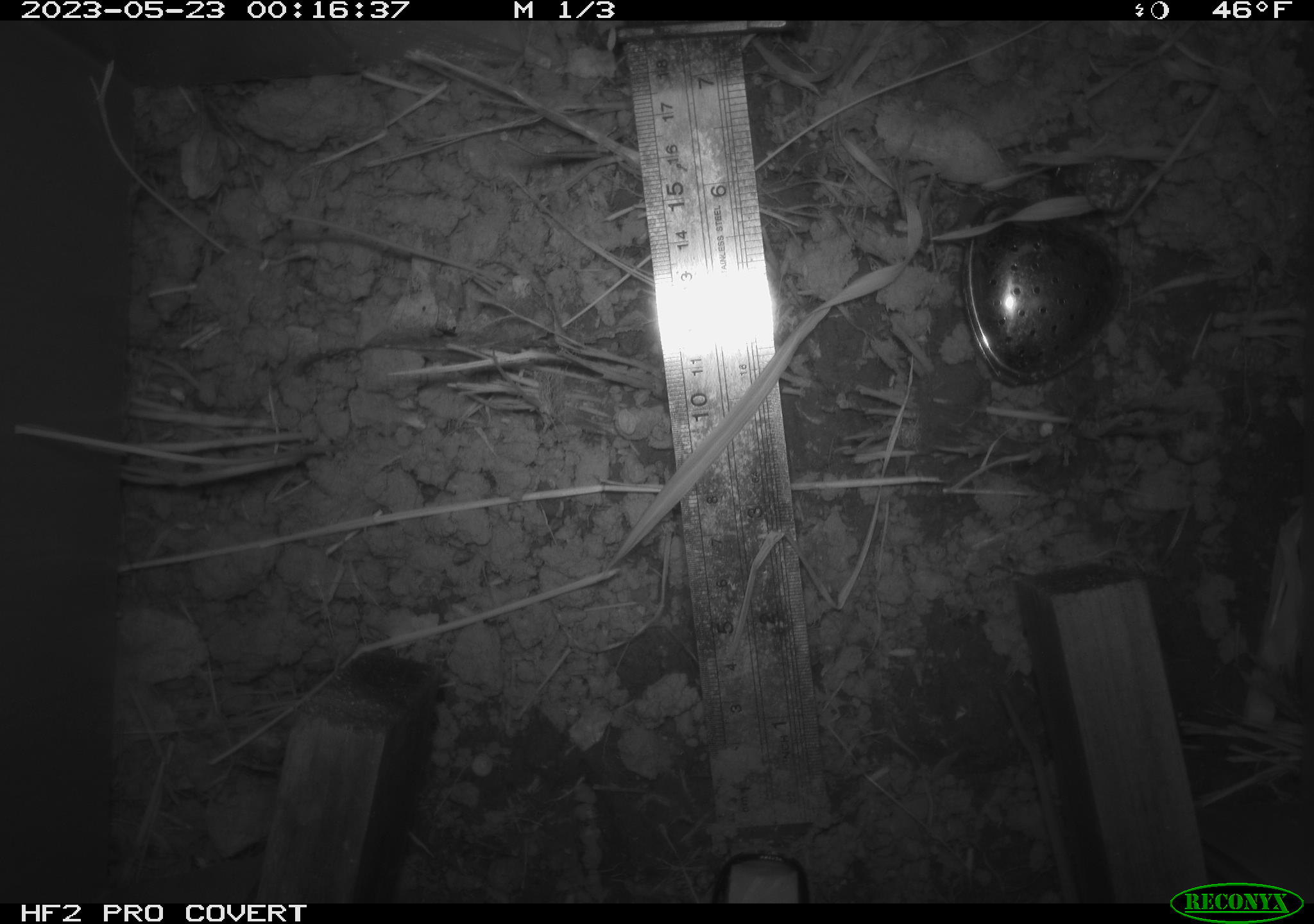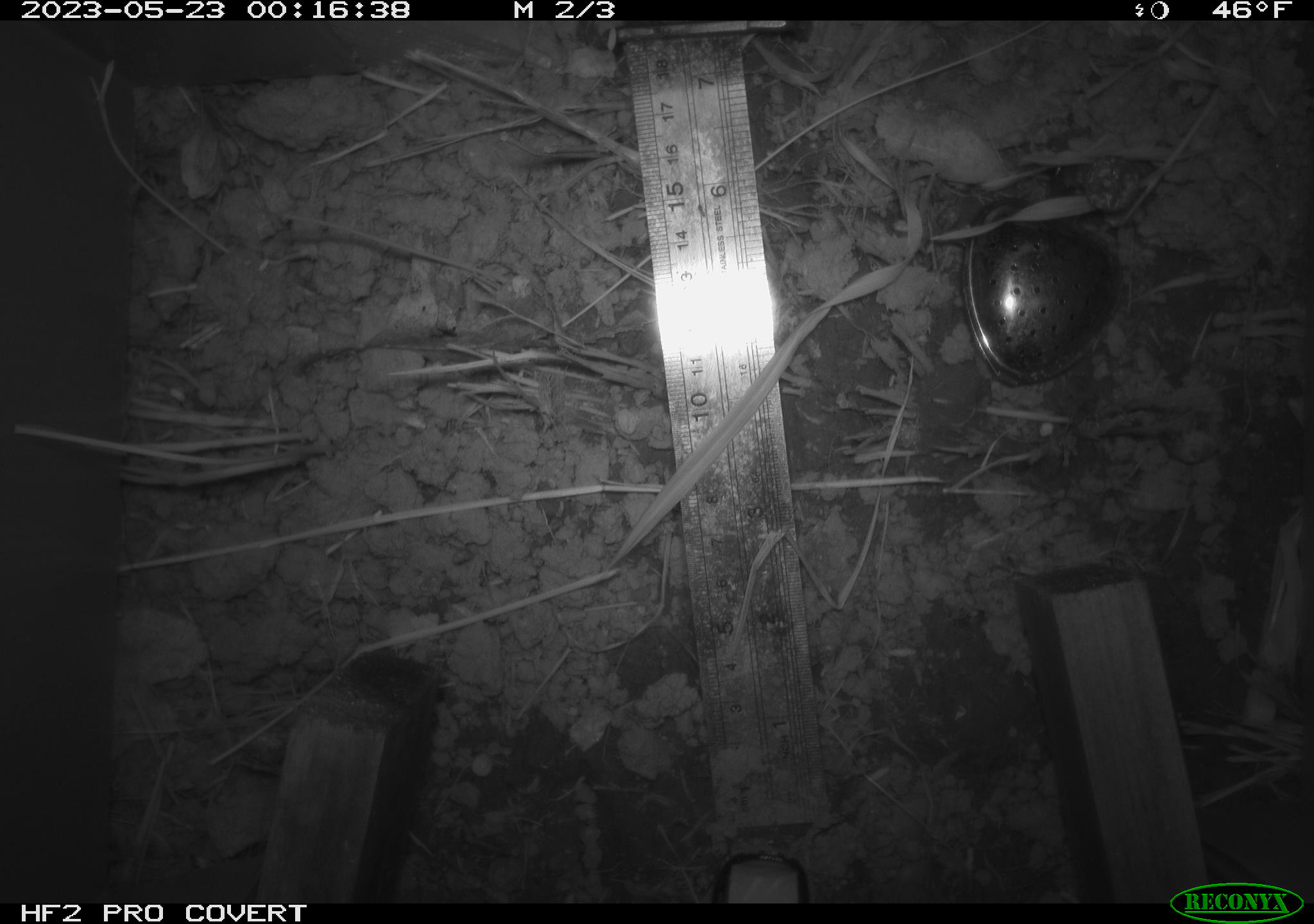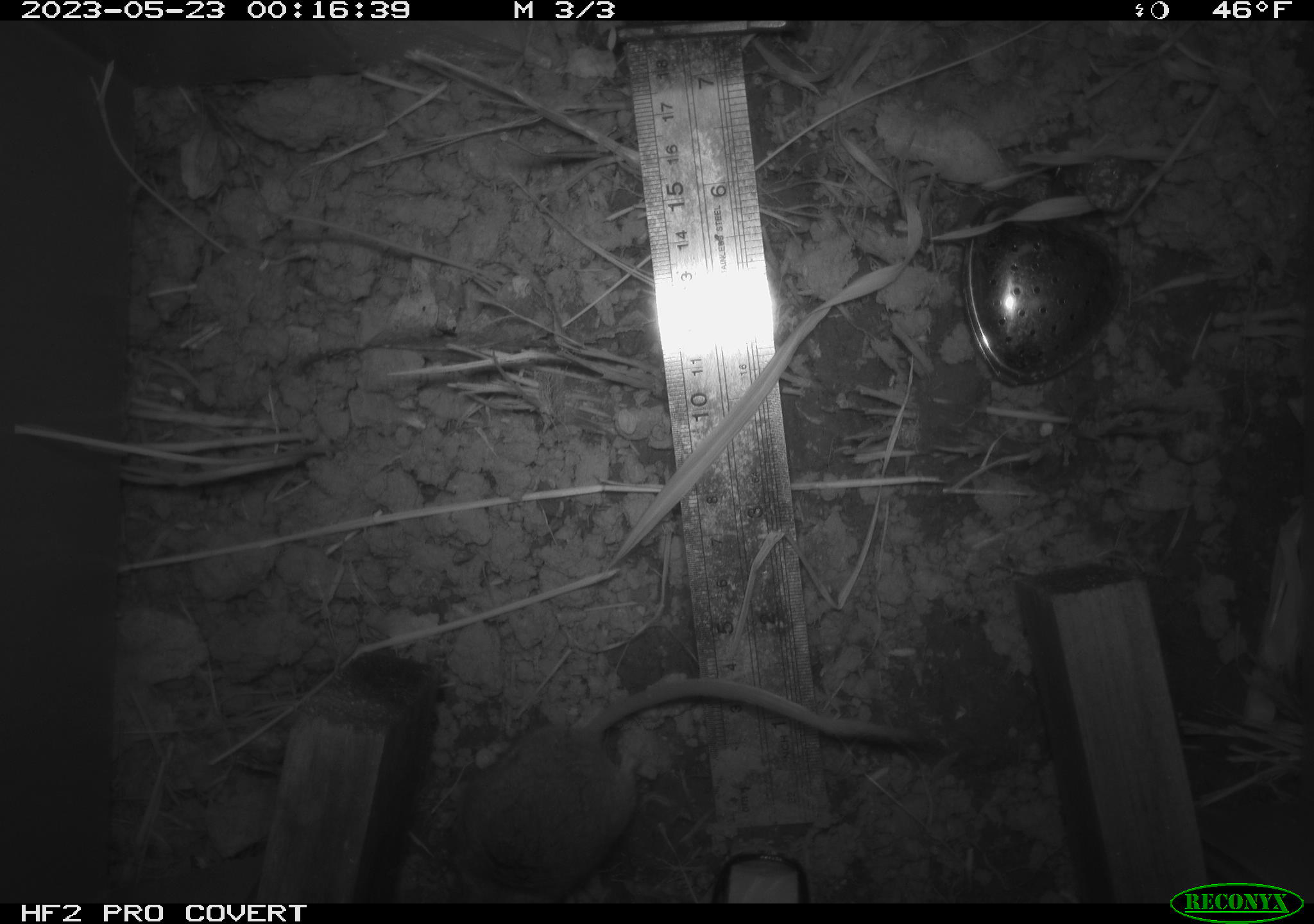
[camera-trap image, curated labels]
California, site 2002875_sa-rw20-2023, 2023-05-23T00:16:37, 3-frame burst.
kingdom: Animalia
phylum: Chordata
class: Mammalia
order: Rodentia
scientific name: Rodentia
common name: rodent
Rodent (Rodentia).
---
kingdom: Animalia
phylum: Chordata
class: Mammalia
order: Rodentia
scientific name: Rodentia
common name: mouse species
Mouse species (Rodentia).